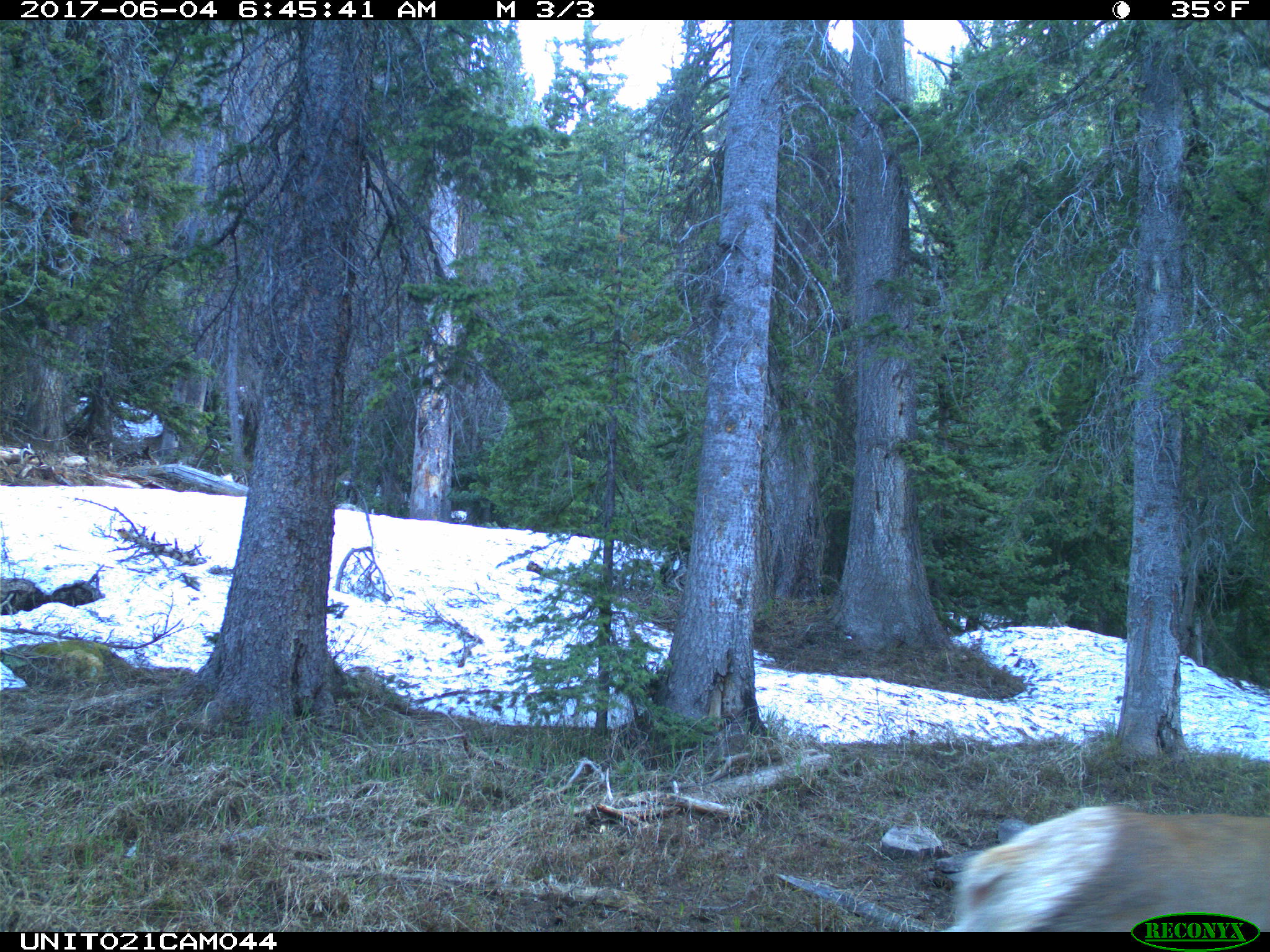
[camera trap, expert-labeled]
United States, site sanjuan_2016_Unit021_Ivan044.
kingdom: Animalia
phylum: Chordata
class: Mammalia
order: Artiodactyla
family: Cervidae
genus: Cervus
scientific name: Cervus elaphus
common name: red deer